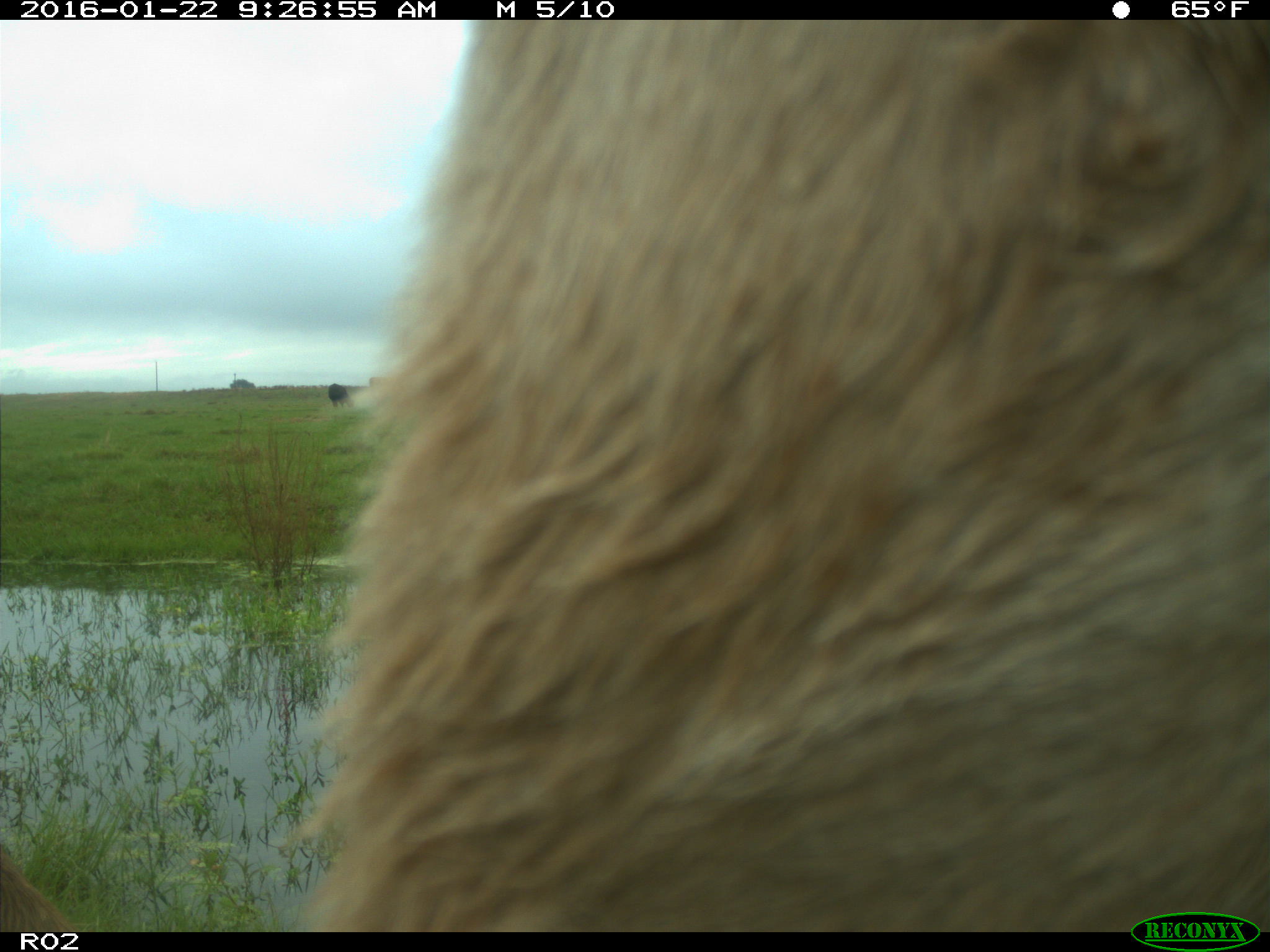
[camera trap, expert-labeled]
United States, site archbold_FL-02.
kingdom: Animalia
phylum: Chordata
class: Mammalia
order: Artiodactyla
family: Bovidae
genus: Bos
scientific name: Bos taurus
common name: domestic cow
Bos taurus (domestic cow).